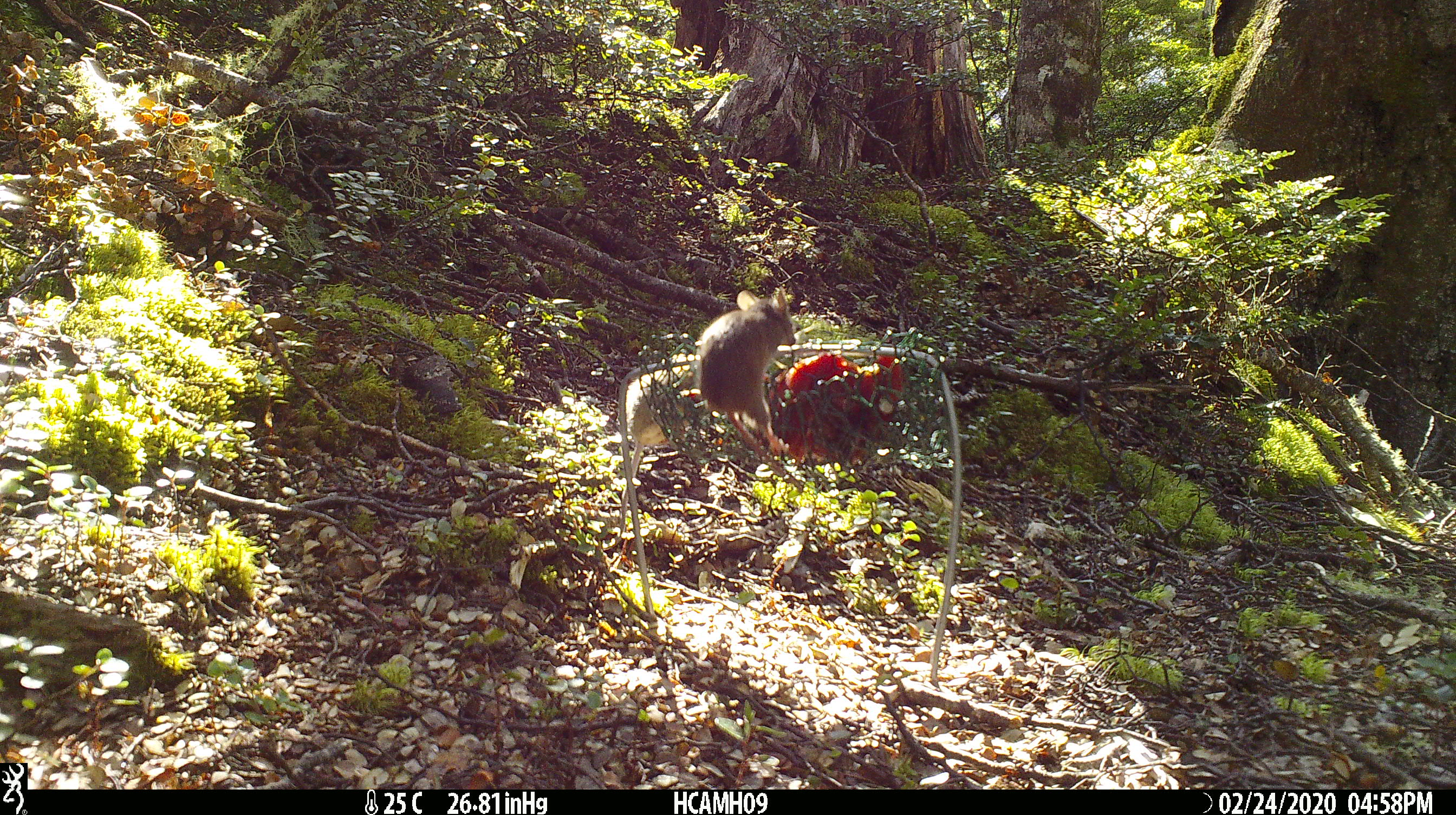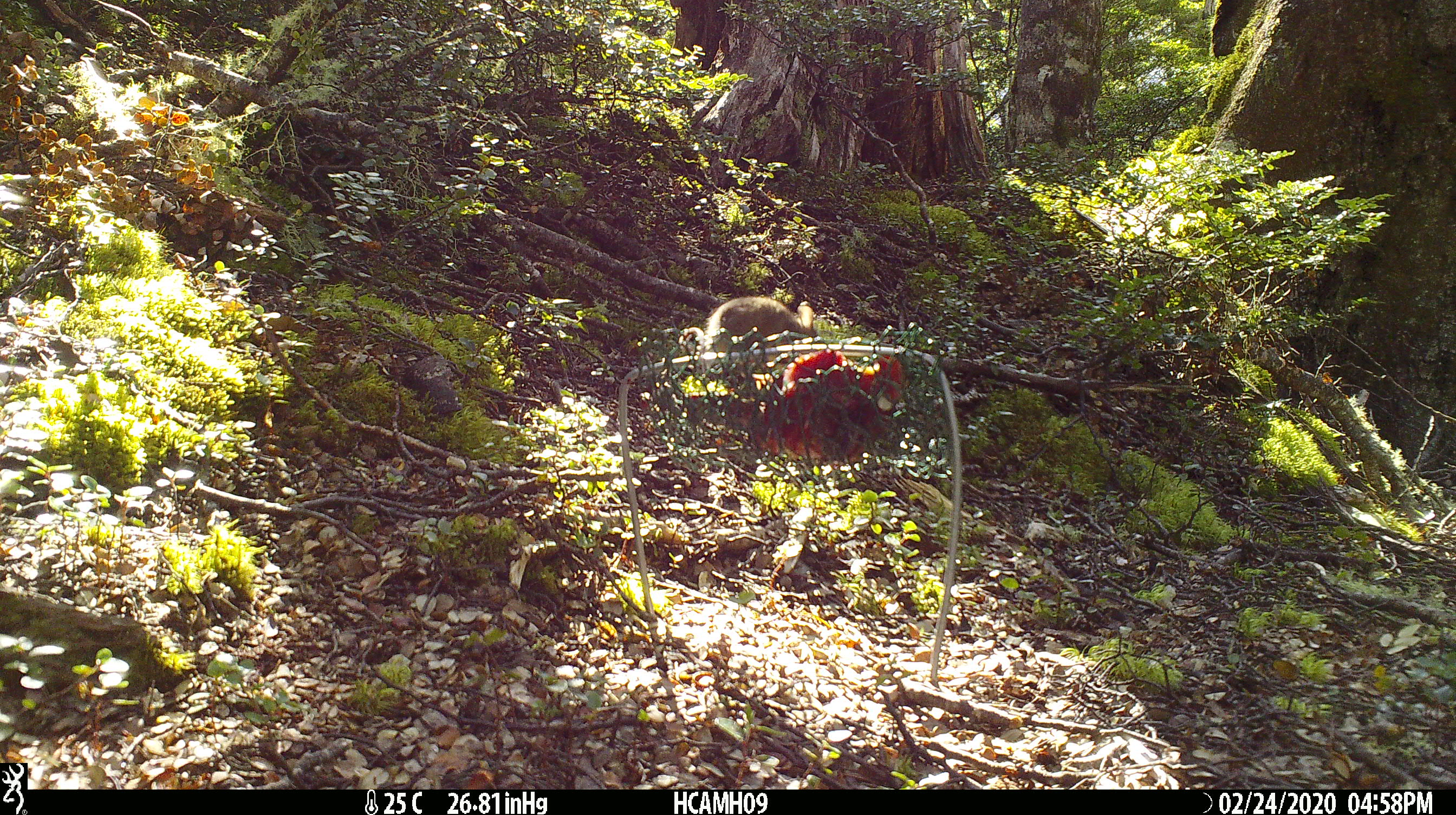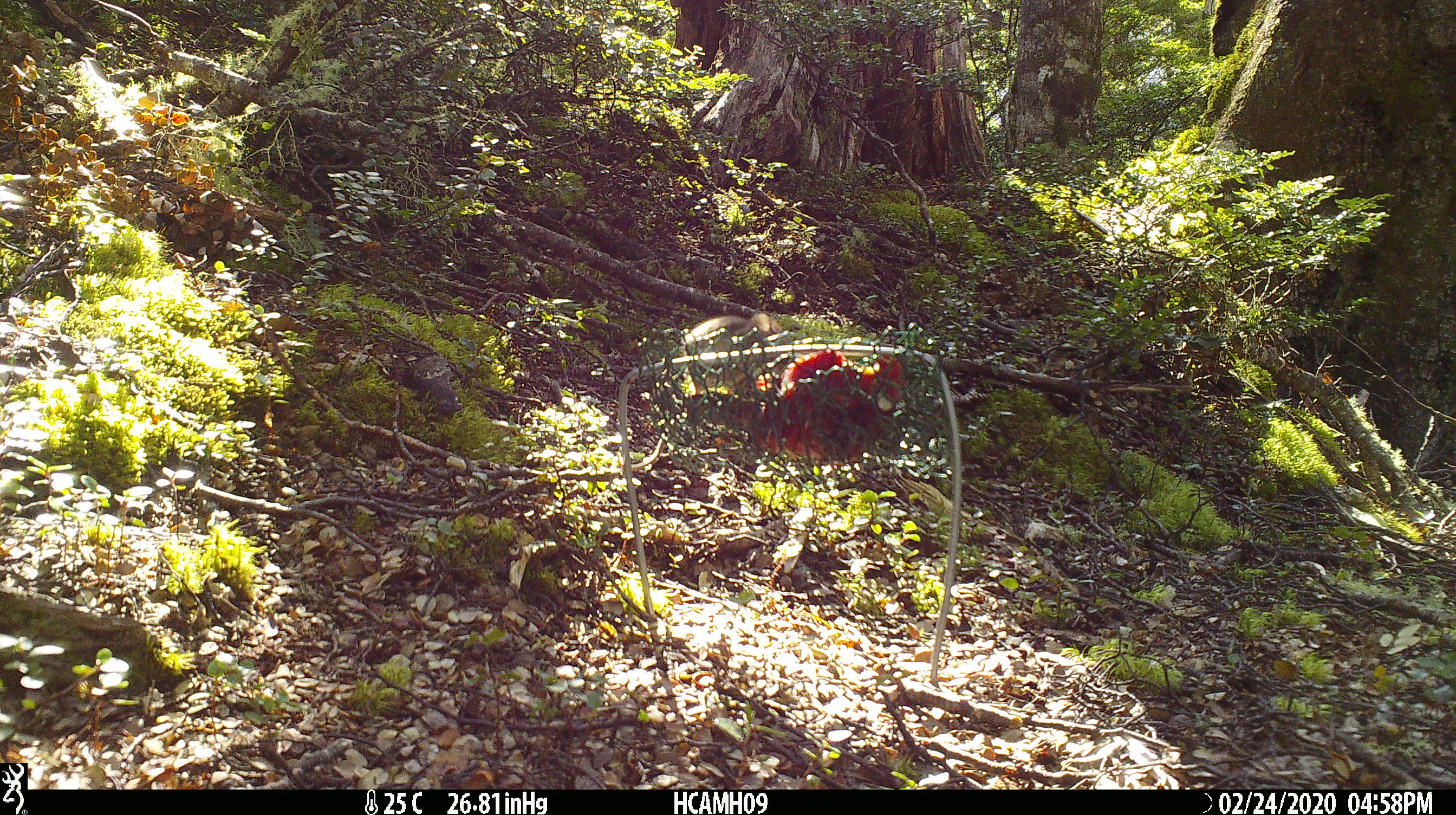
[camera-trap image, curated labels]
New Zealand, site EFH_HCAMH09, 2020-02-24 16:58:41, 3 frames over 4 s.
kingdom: Animalia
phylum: Chordata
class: Mammalia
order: Rodentia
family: Muridae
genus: Mus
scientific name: Mus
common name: mouse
Mouse (Mus).